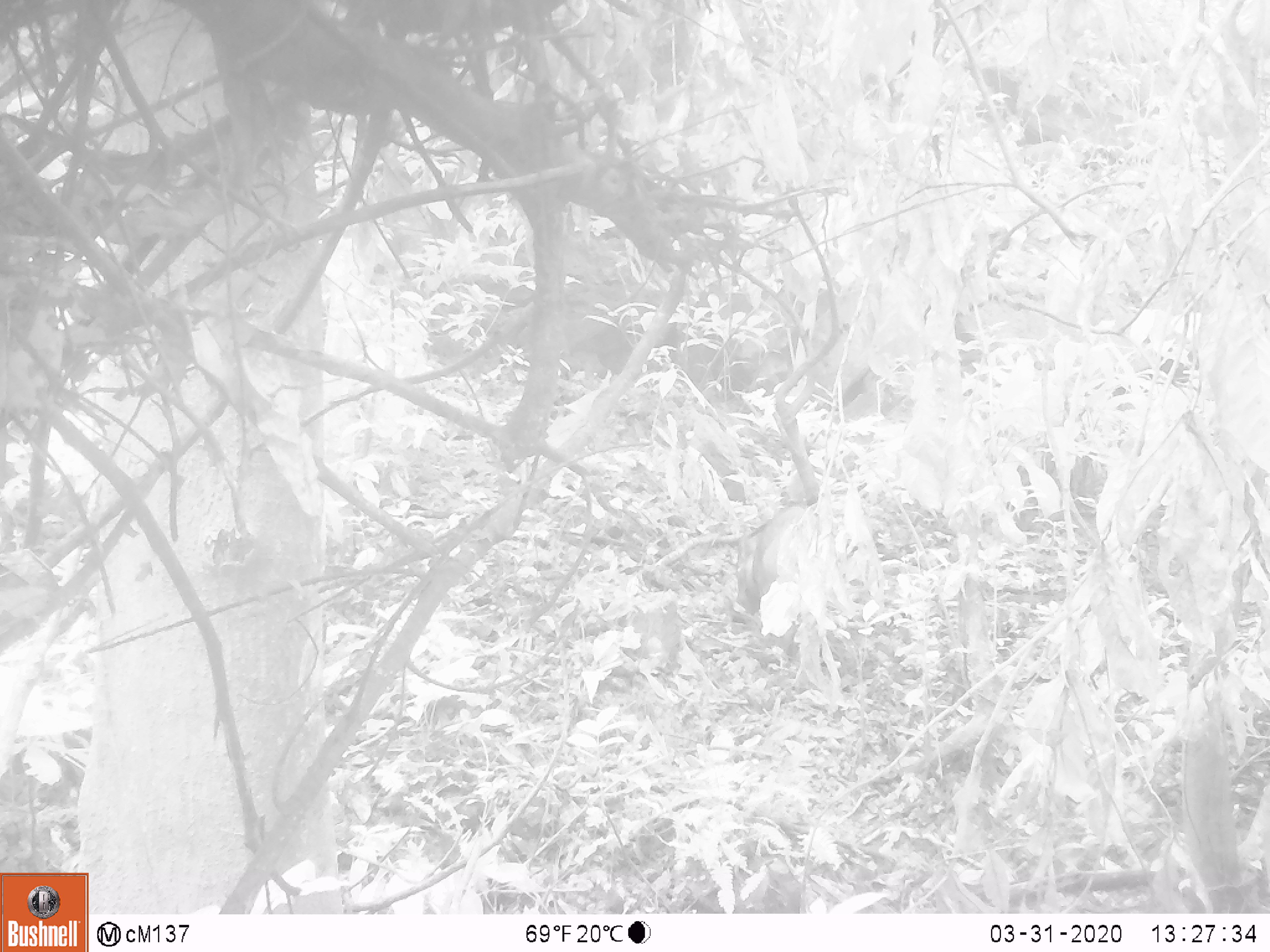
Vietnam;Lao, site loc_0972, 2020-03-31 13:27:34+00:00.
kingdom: Animalia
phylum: Chordata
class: Mammalia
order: Artiodactyla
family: Suidae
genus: Sus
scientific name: Sus scrofa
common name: eurasian wild pig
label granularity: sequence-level